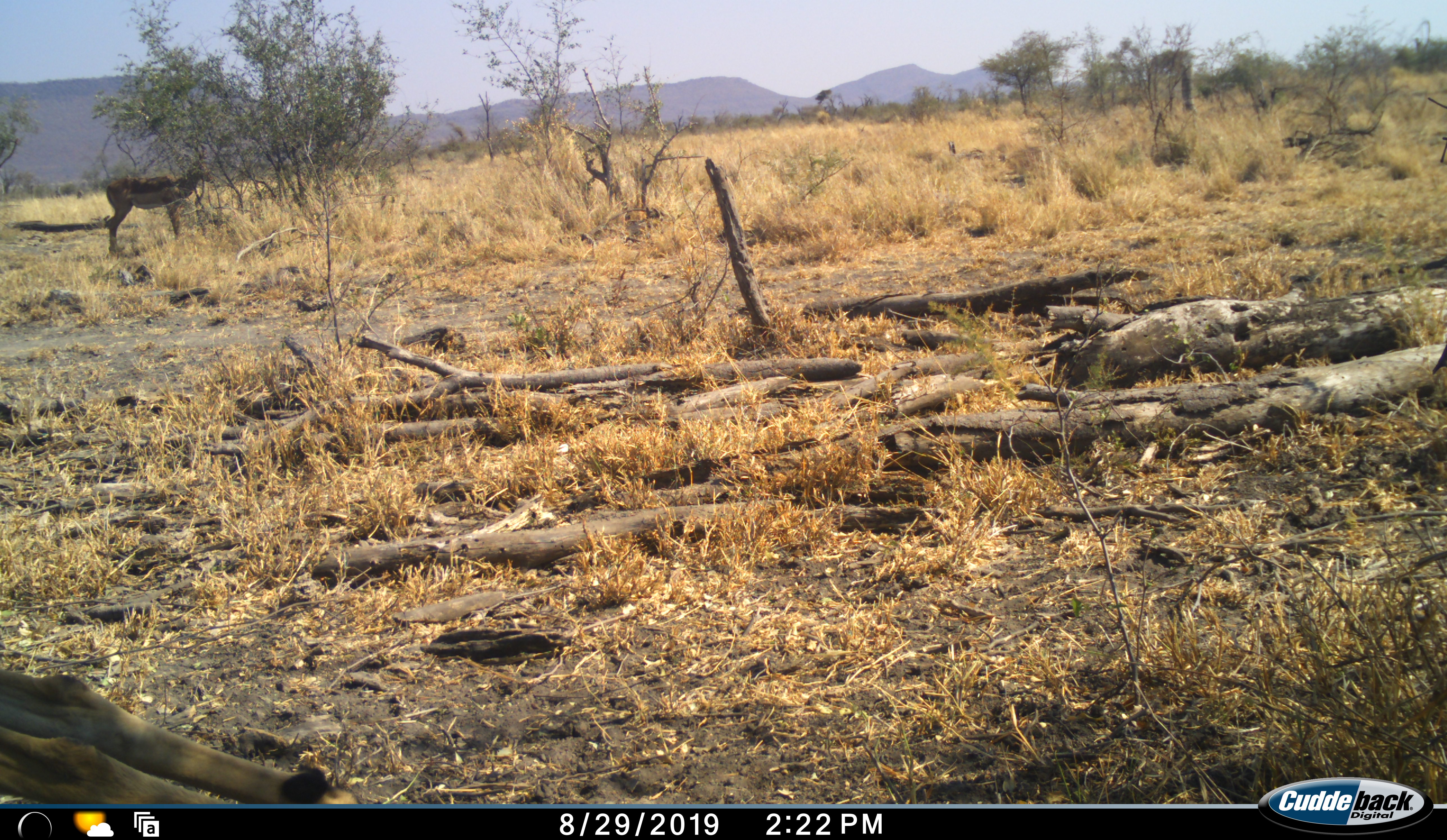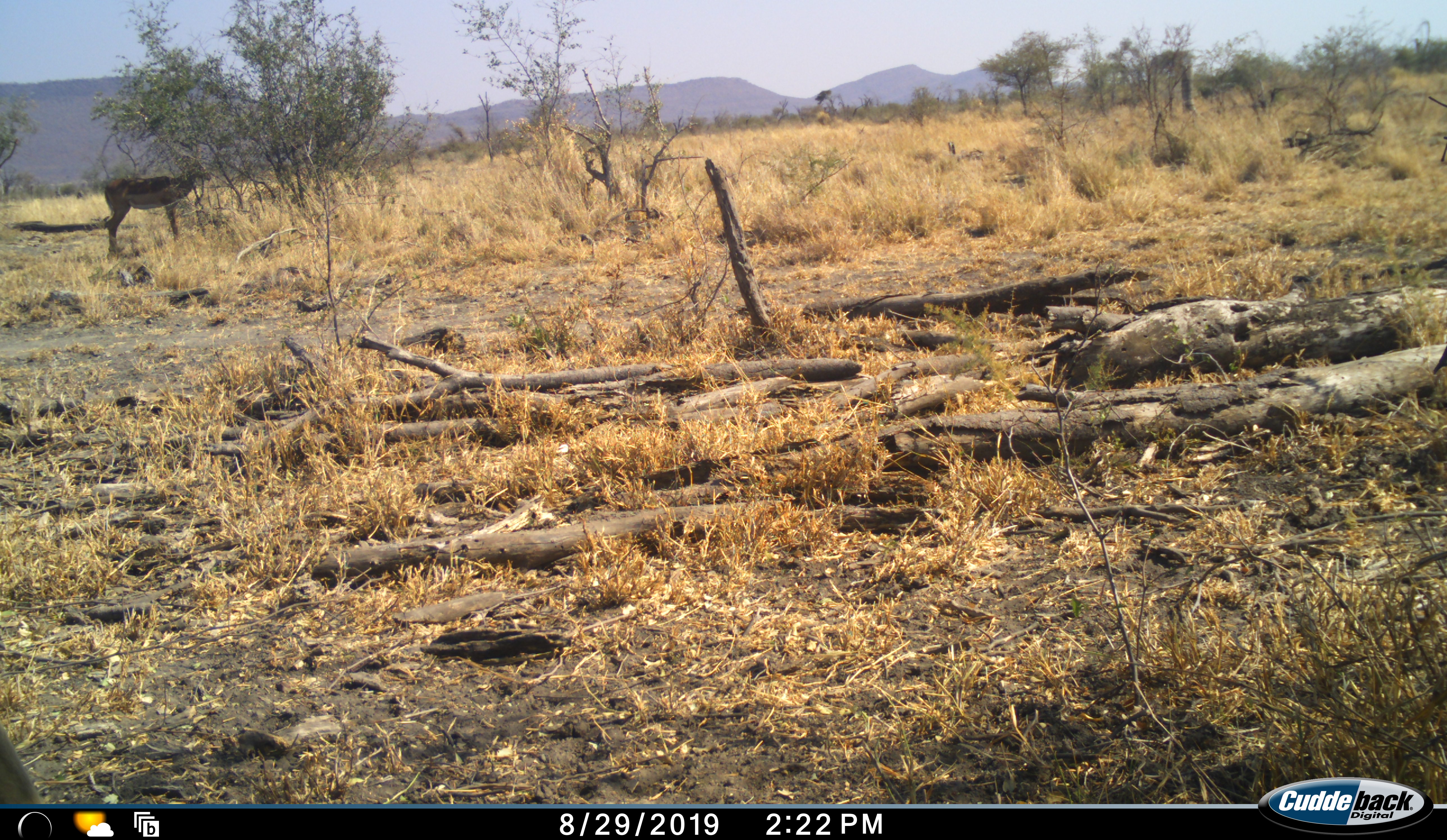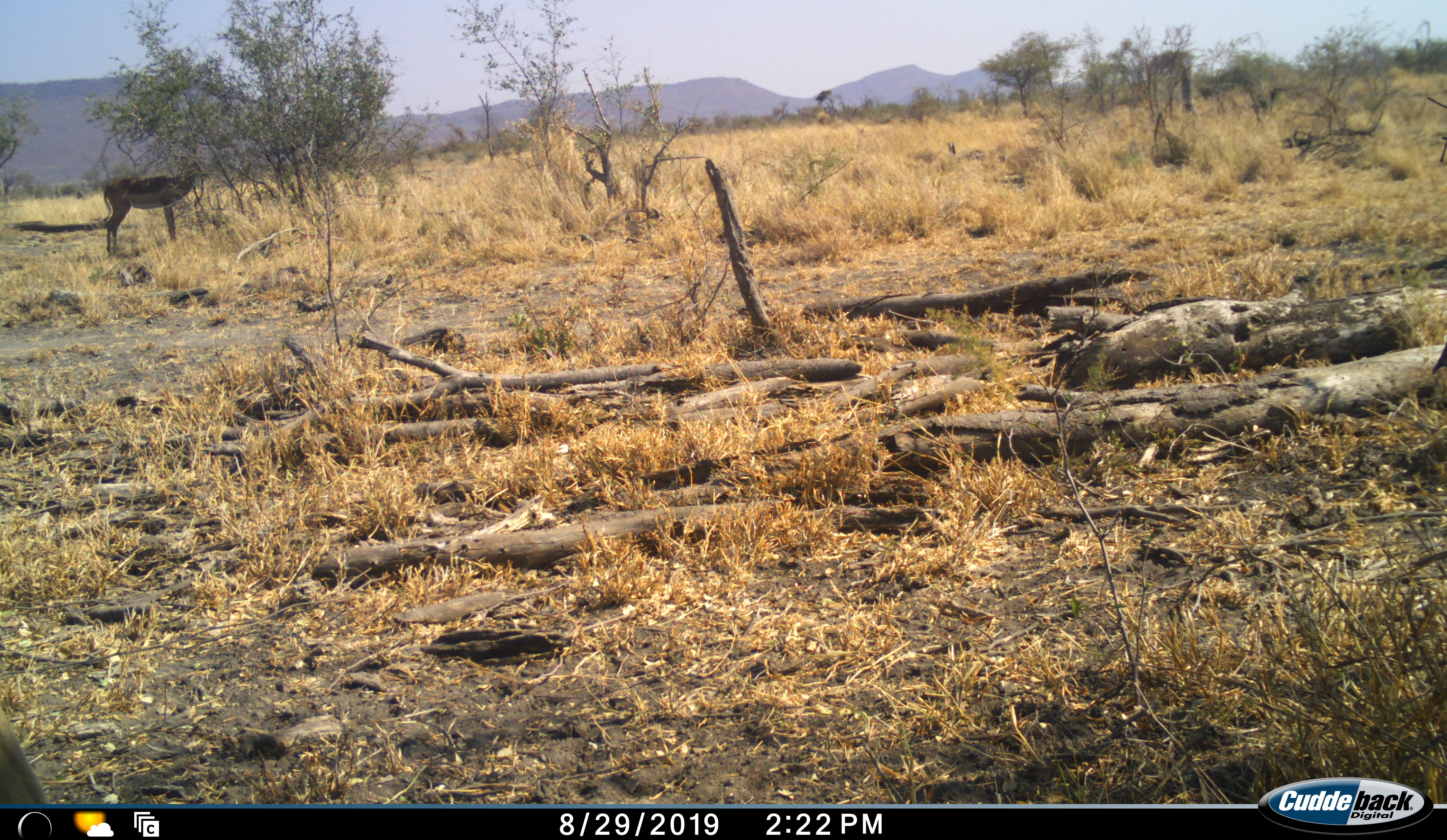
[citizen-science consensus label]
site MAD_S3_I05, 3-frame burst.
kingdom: Animalia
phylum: Chordata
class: Mammalia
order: Artiodactyla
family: Bovidae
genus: Aepyceros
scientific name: Aepyceros melampus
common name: impala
Impala (Aepyceros melampus), count 1. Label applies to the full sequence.